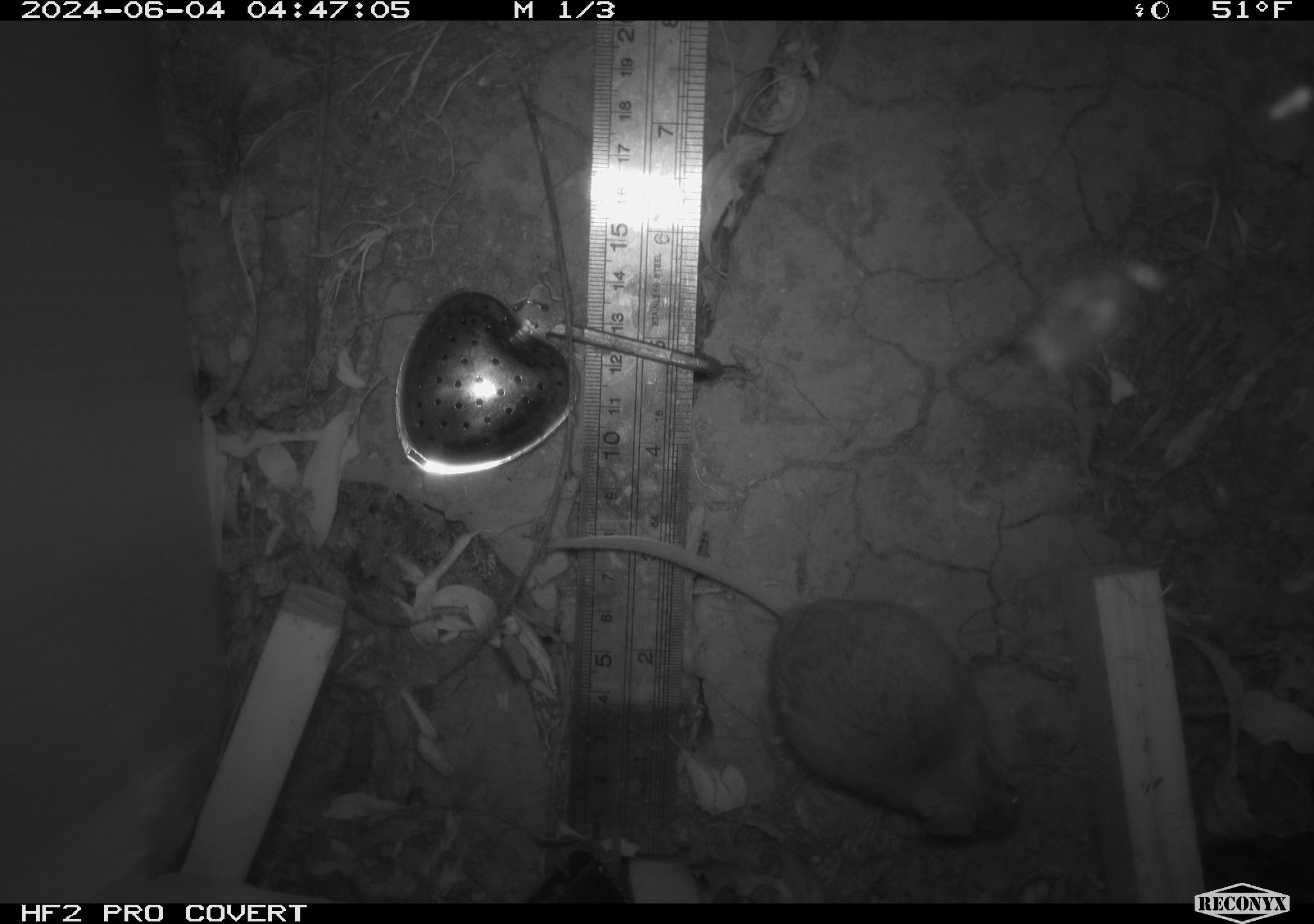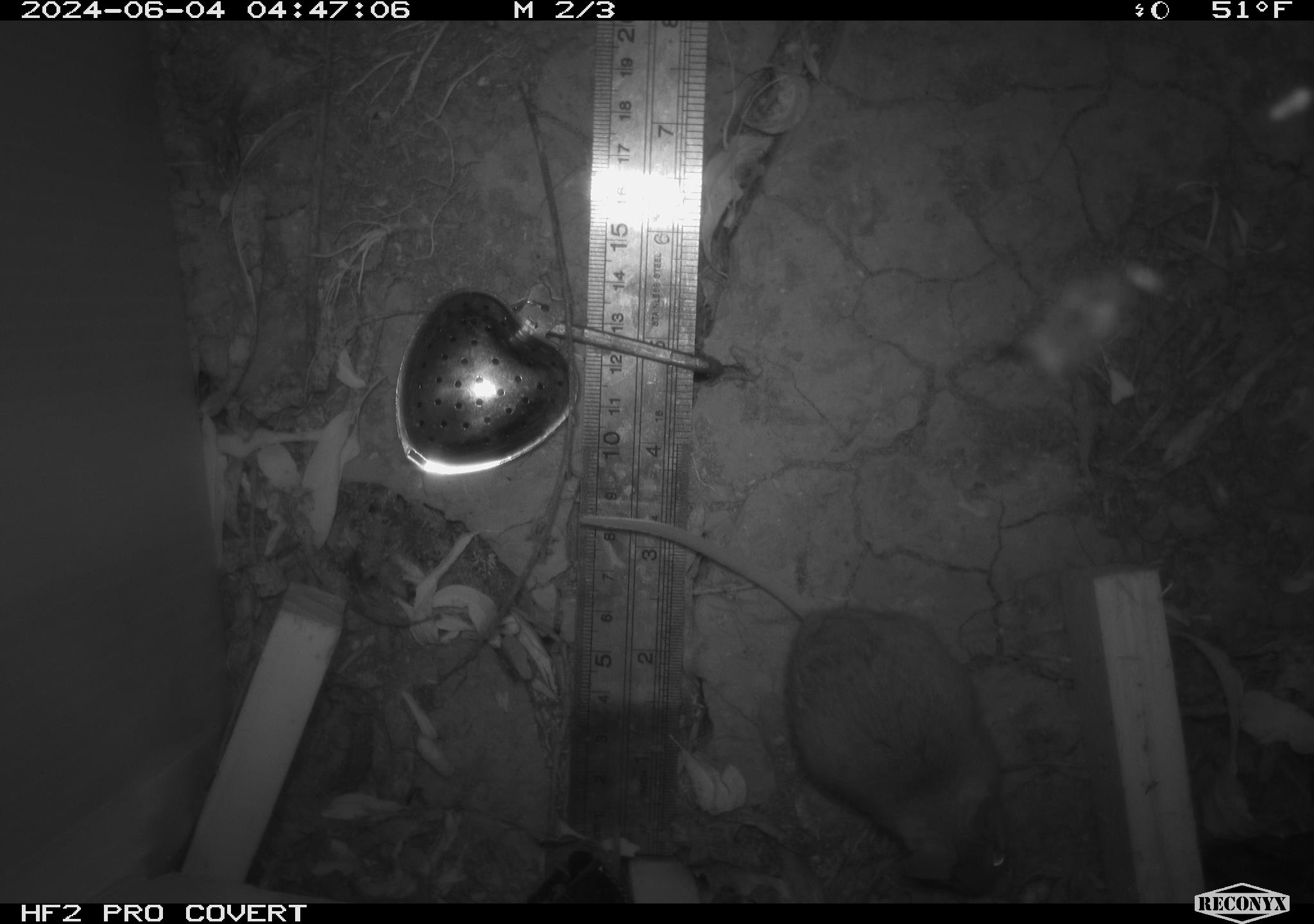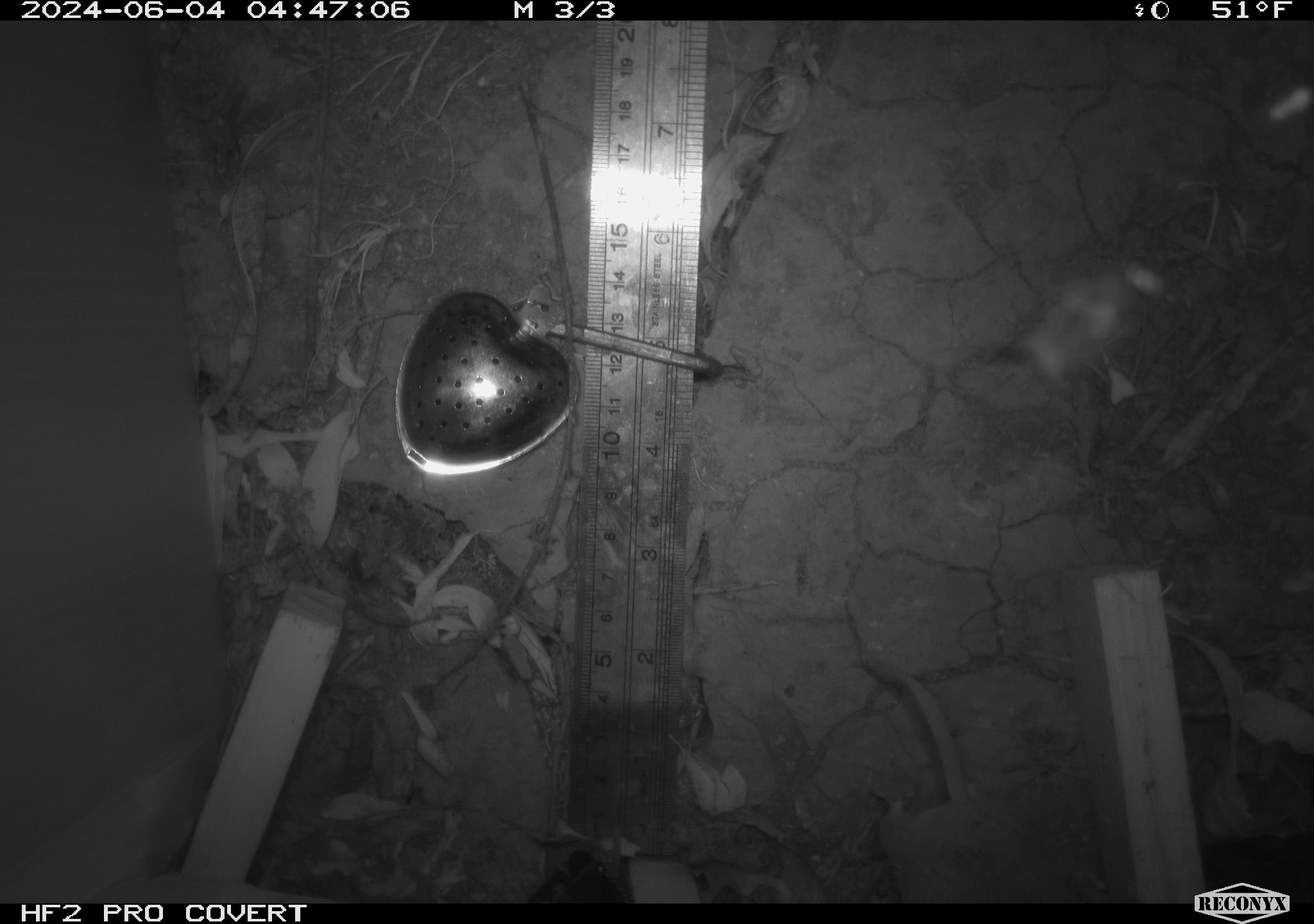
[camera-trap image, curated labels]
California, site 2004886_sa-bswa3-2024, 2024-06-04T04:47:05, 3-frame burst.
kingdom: Animalia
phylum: Chordata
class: Mammalia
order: Rodentia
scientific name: Rodentia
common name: mouse species